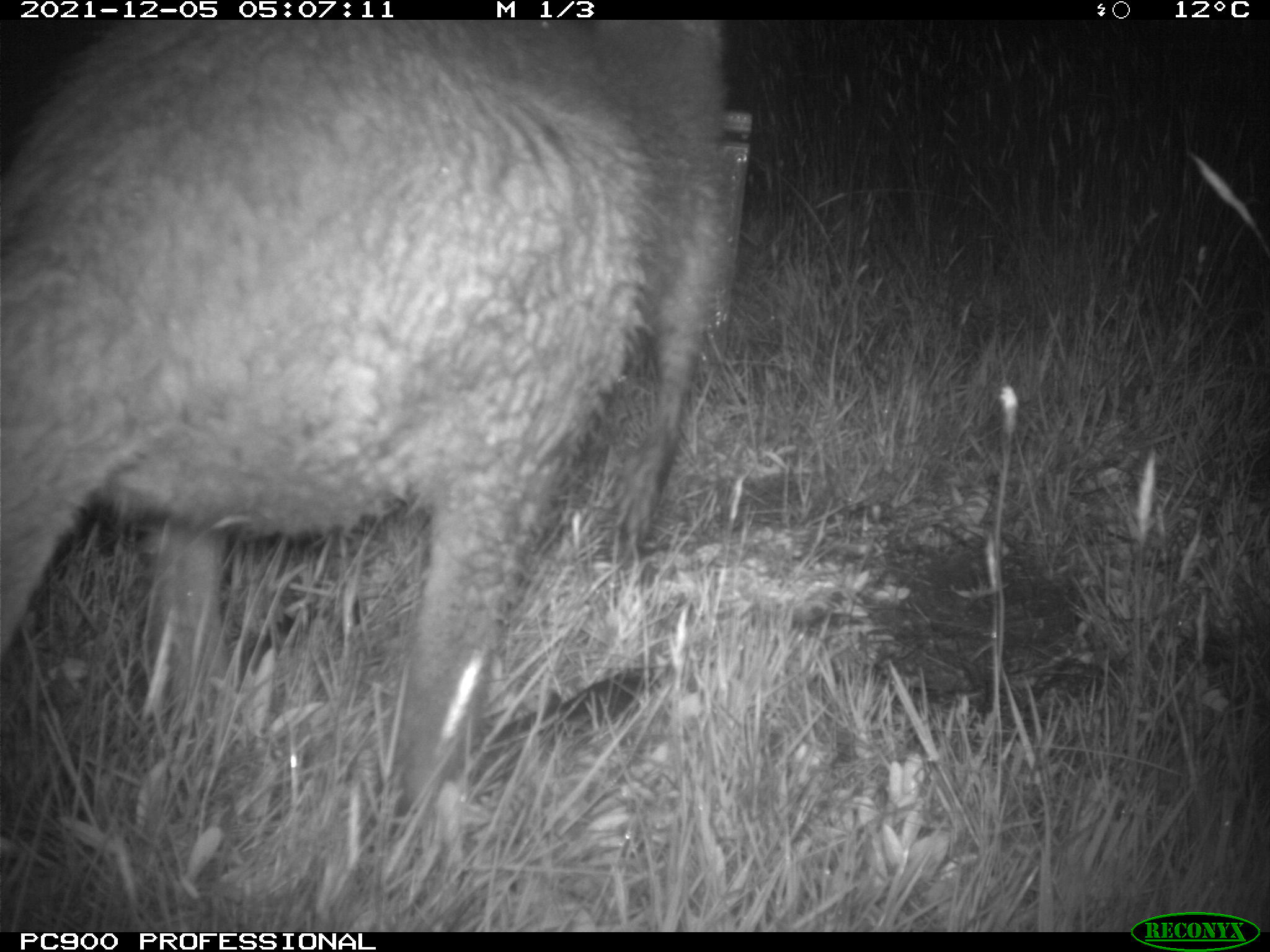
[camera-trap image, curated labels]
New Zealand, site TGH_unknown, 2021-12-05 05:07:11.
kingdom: Animalia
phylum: Chordata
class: Mammalia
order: Diprotodontia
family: Macropodidae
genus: Notamacropus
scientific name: Notamacropus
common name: wallaby